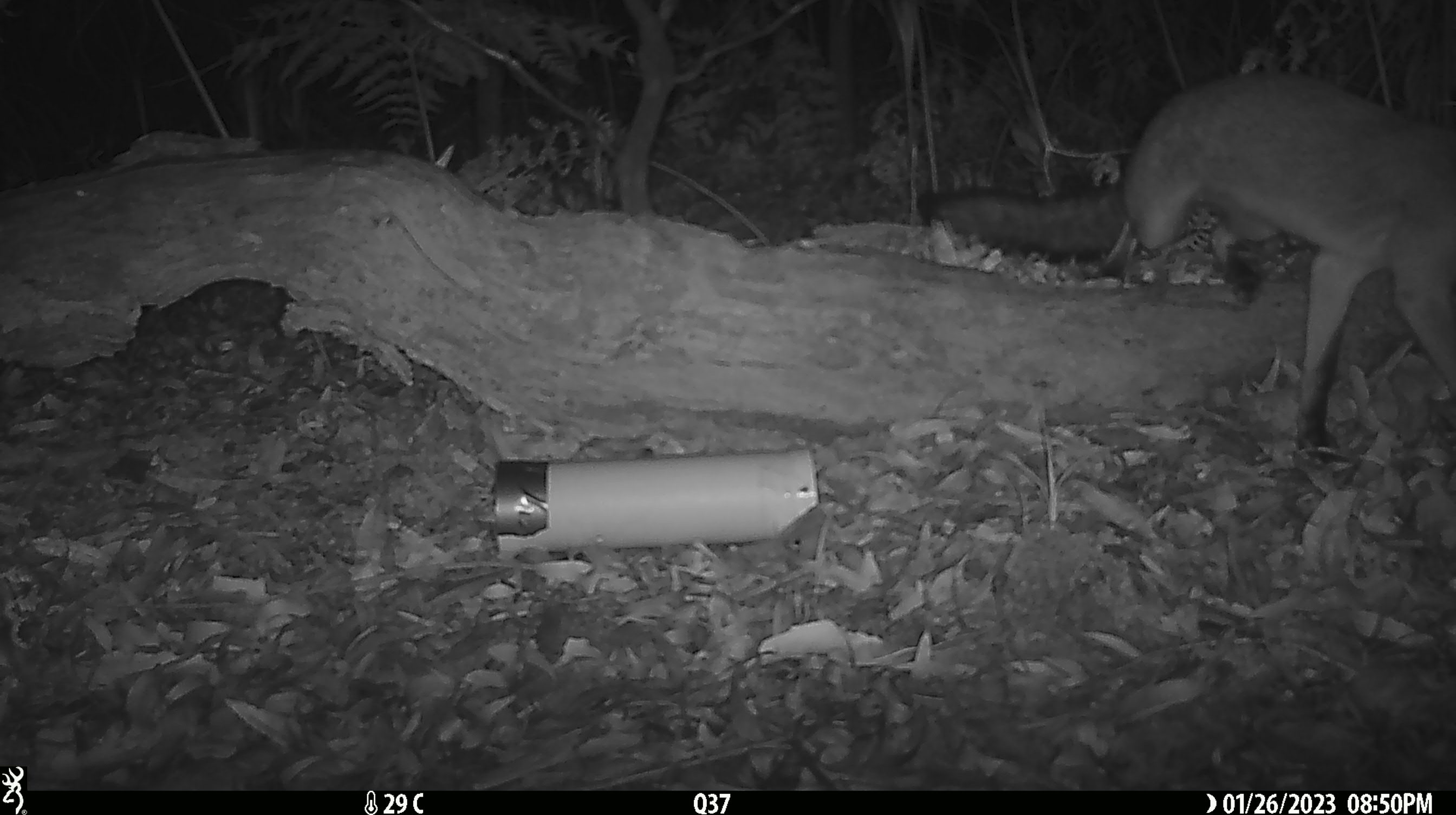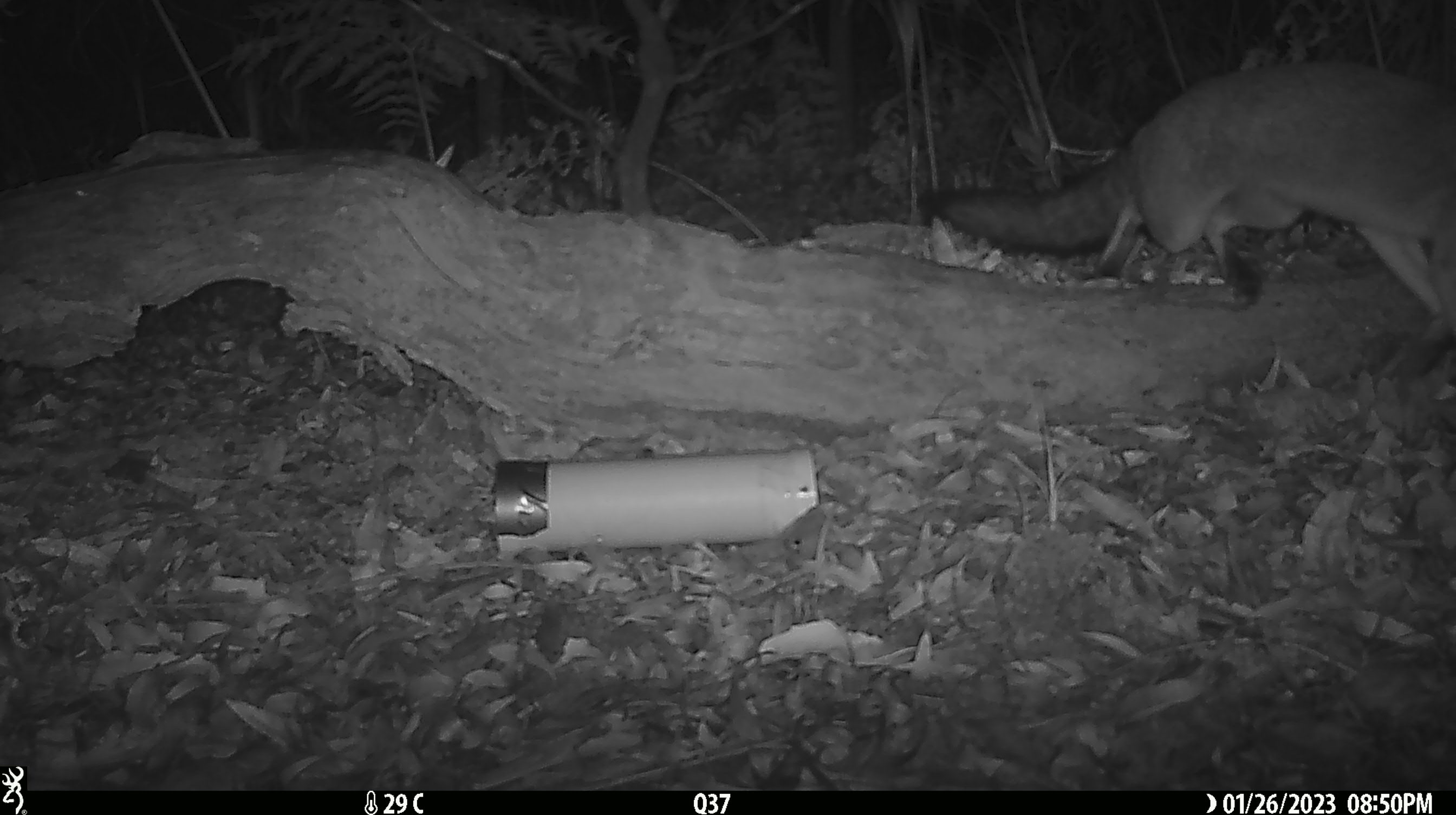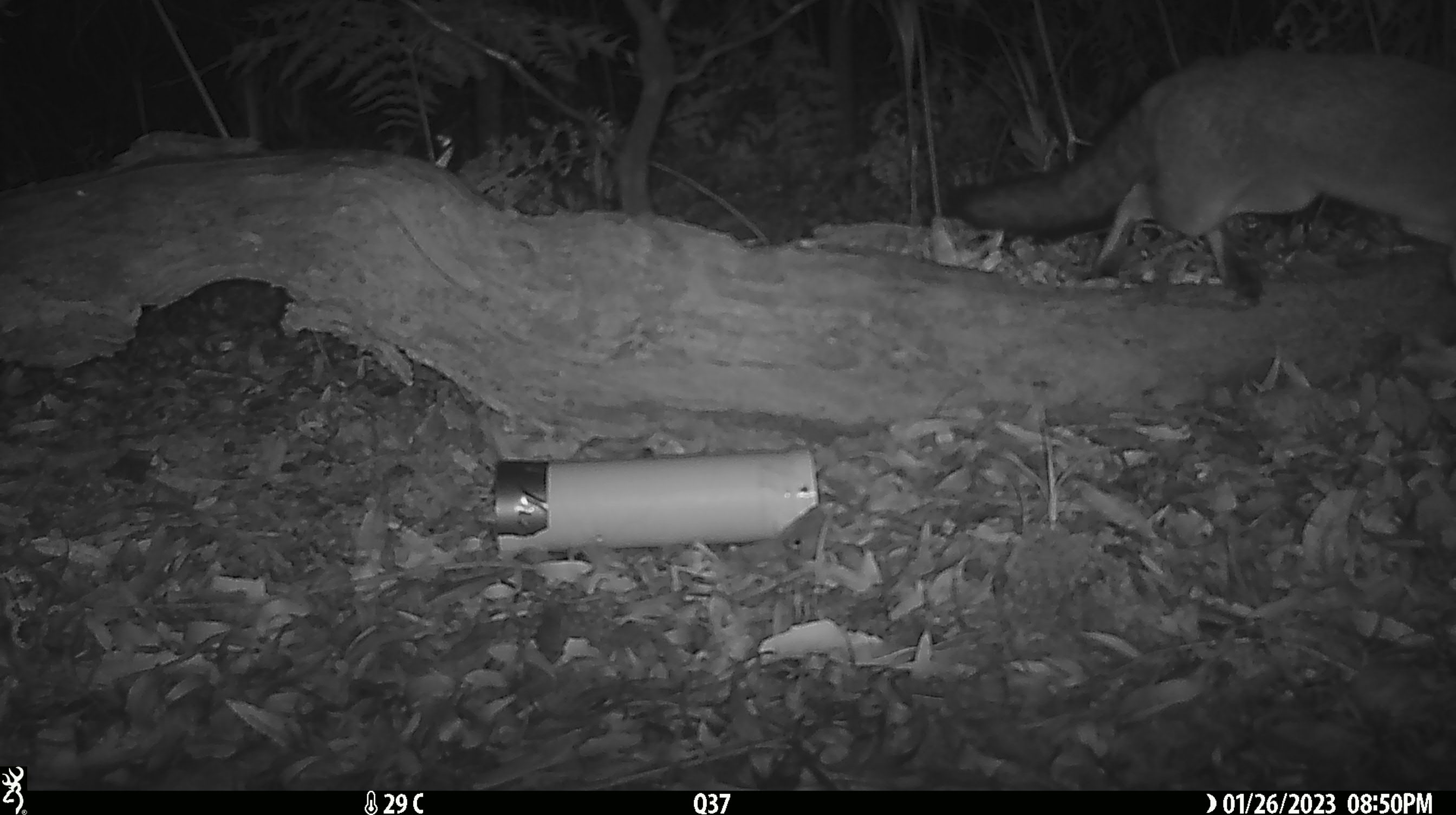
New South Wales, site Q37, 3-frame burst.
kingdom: Animalia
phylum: Chordata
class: Mammalia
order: Carnivora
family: Canidae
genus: Vulpes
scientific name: Vulpes vulpes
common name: red fox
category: fox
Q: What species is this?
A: Fox (red fox) (Vulpes vulpes).